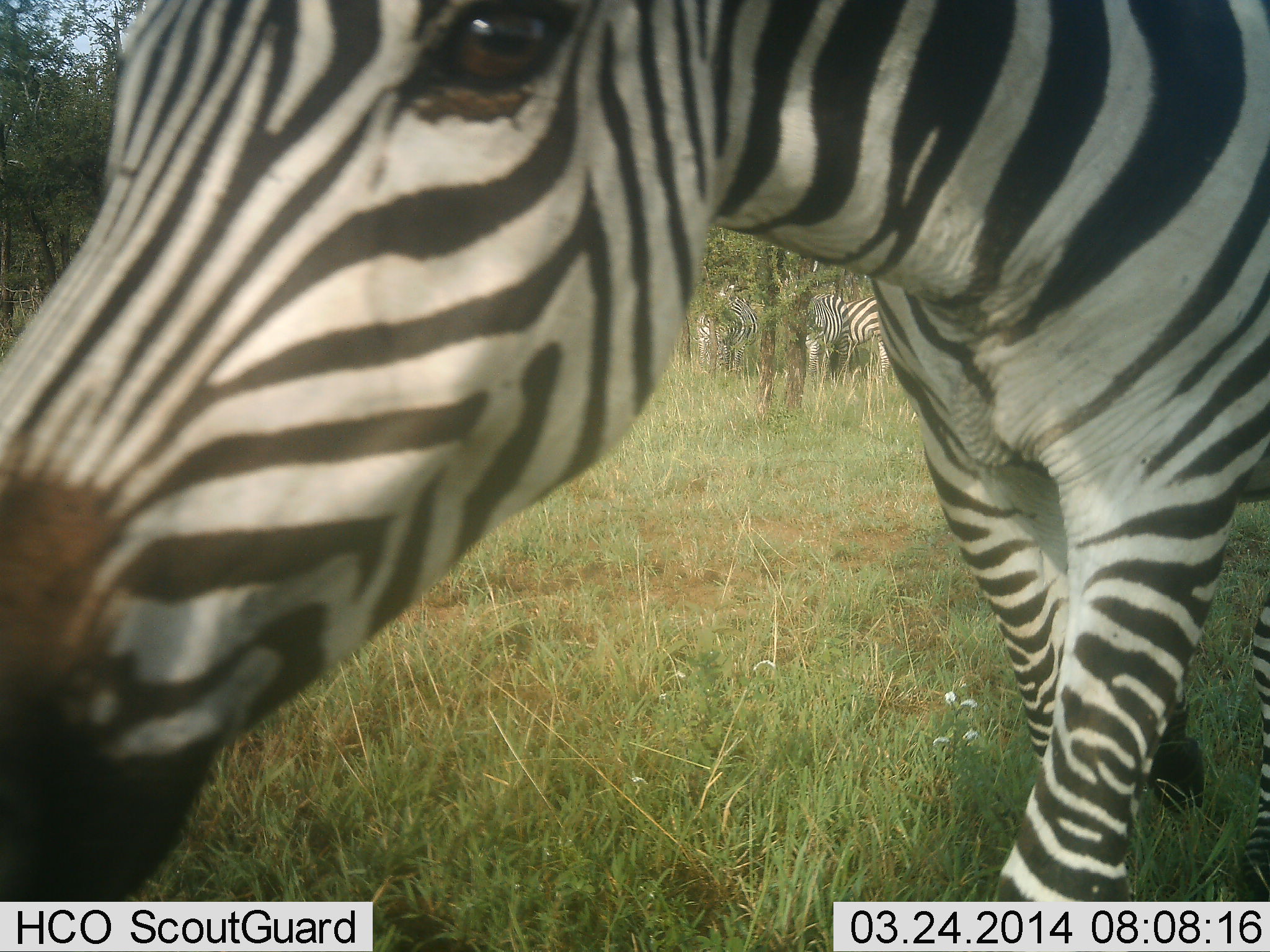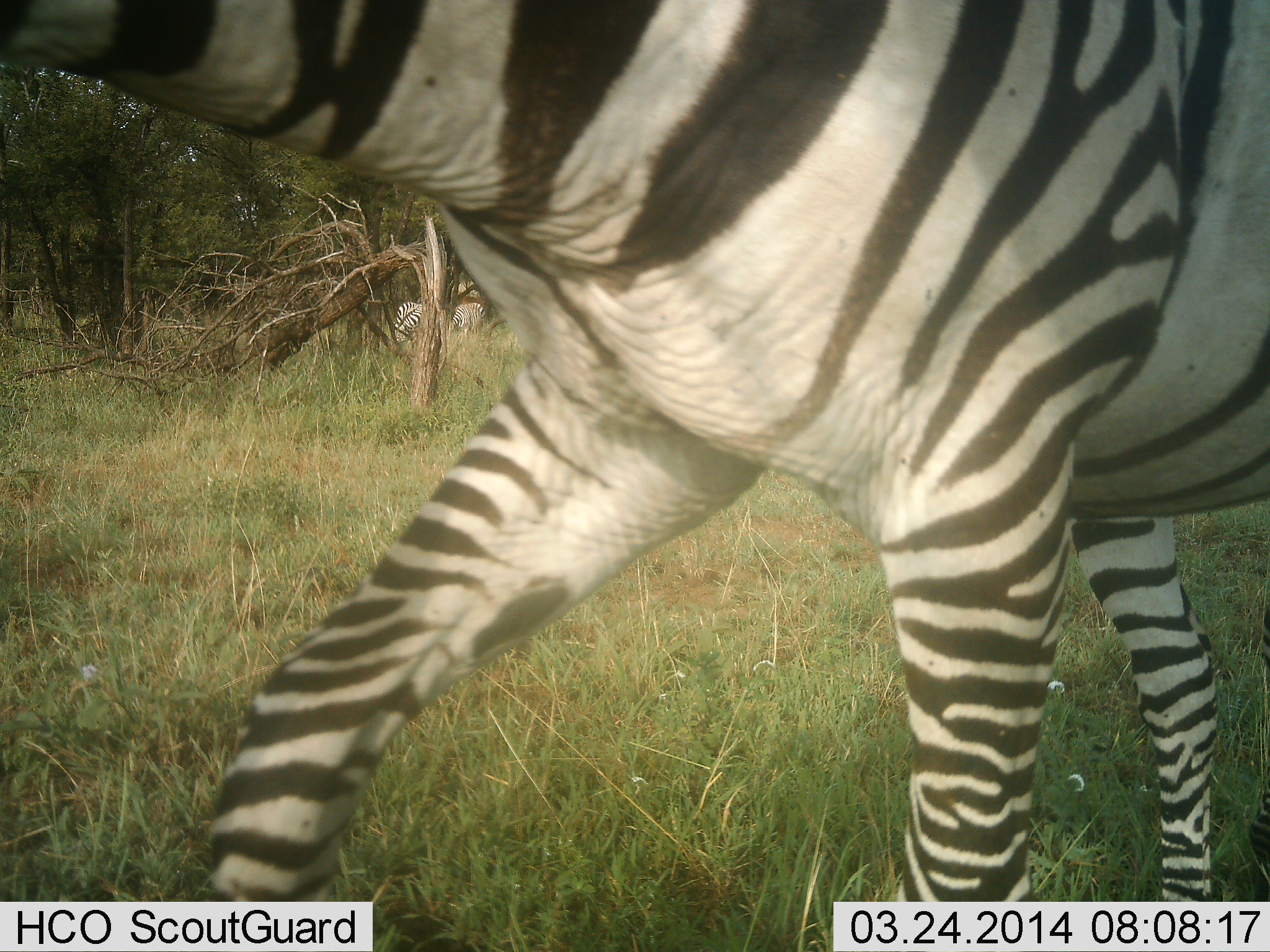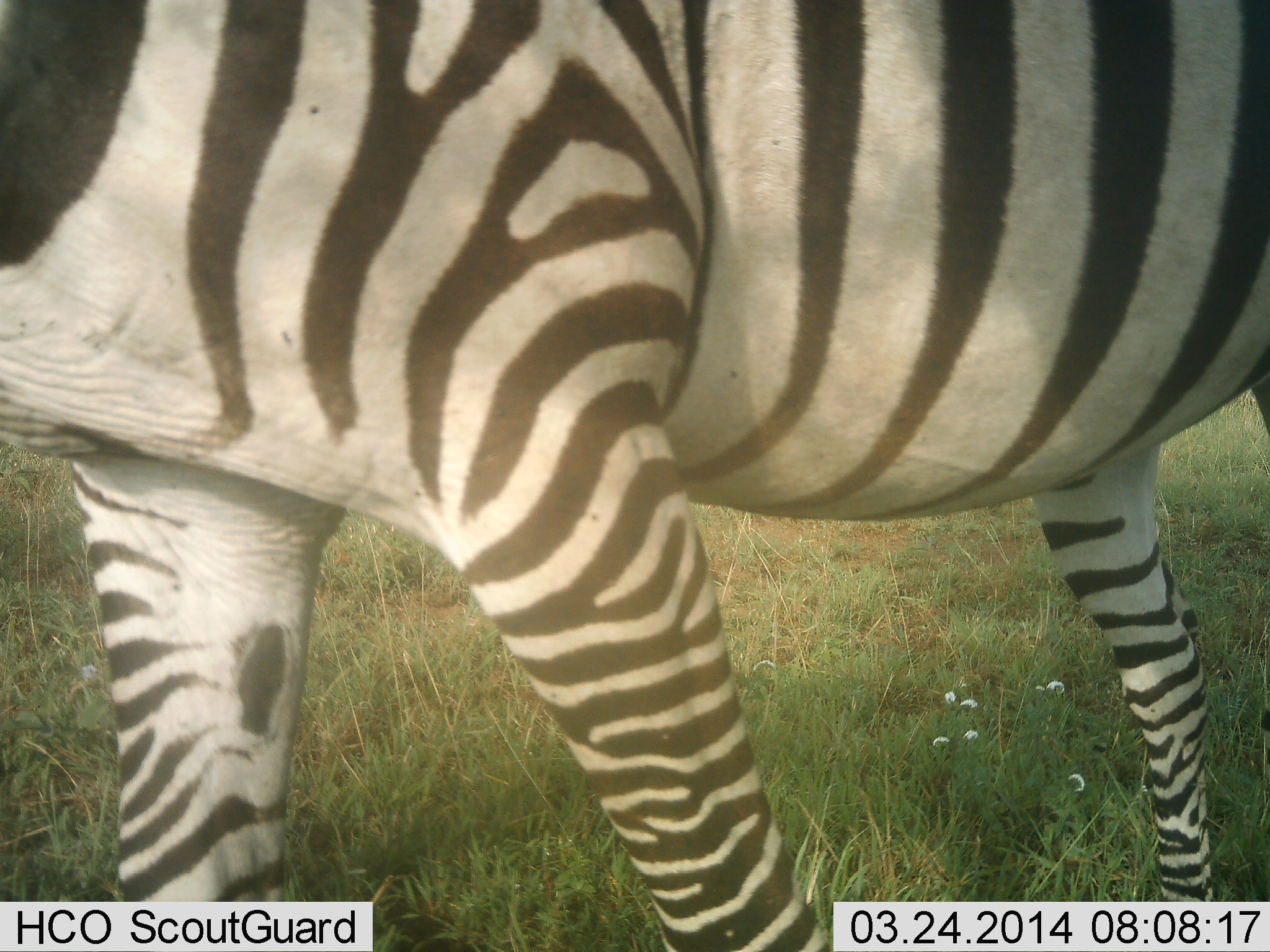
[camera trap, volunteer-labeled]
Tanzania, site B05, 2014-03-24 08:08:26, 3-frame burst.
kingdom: Animalia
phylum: Chordata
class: Mammalia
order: Perissodactyla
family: Equidae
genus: Equus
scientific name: Equus quagga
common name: plains zebra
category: zebra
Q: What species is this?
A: Zebra (plains zebra) (Equus quagga).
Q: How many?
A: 2.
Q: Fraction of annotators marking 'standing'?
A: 36%.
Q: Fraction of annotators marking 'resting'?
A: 9%.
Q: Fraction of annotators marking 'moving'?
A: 73%.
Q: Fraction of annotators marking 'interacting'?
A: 18%.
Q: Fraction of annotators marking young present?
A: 0%.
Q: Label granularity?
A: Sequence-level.